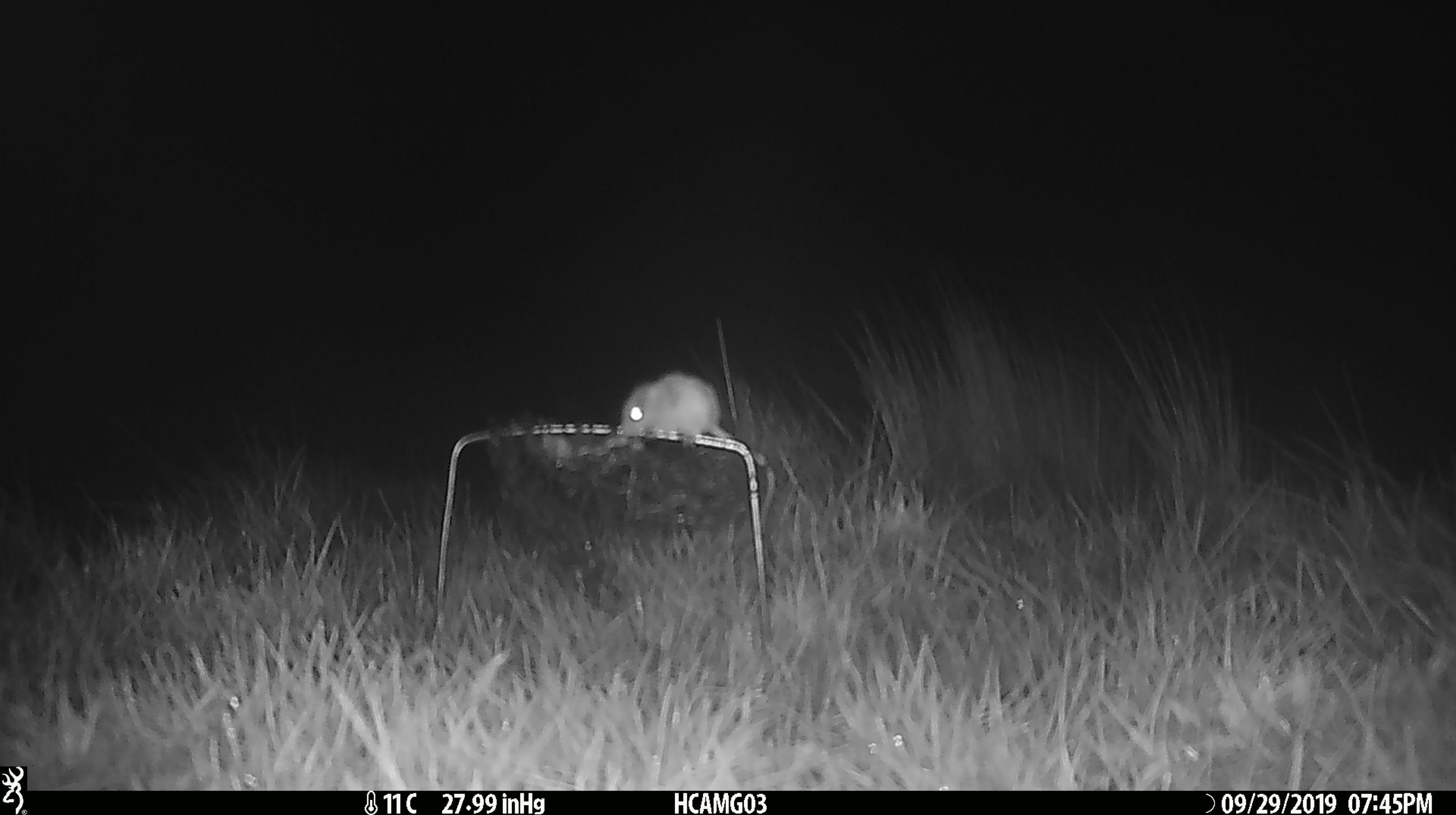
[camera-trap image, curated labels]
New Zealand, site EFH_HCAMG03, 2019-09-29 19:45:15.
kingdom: Animalia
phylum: Chordata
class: Mammalia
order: Rodentia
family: Muridae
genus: Mus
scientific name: Mus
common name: mouse